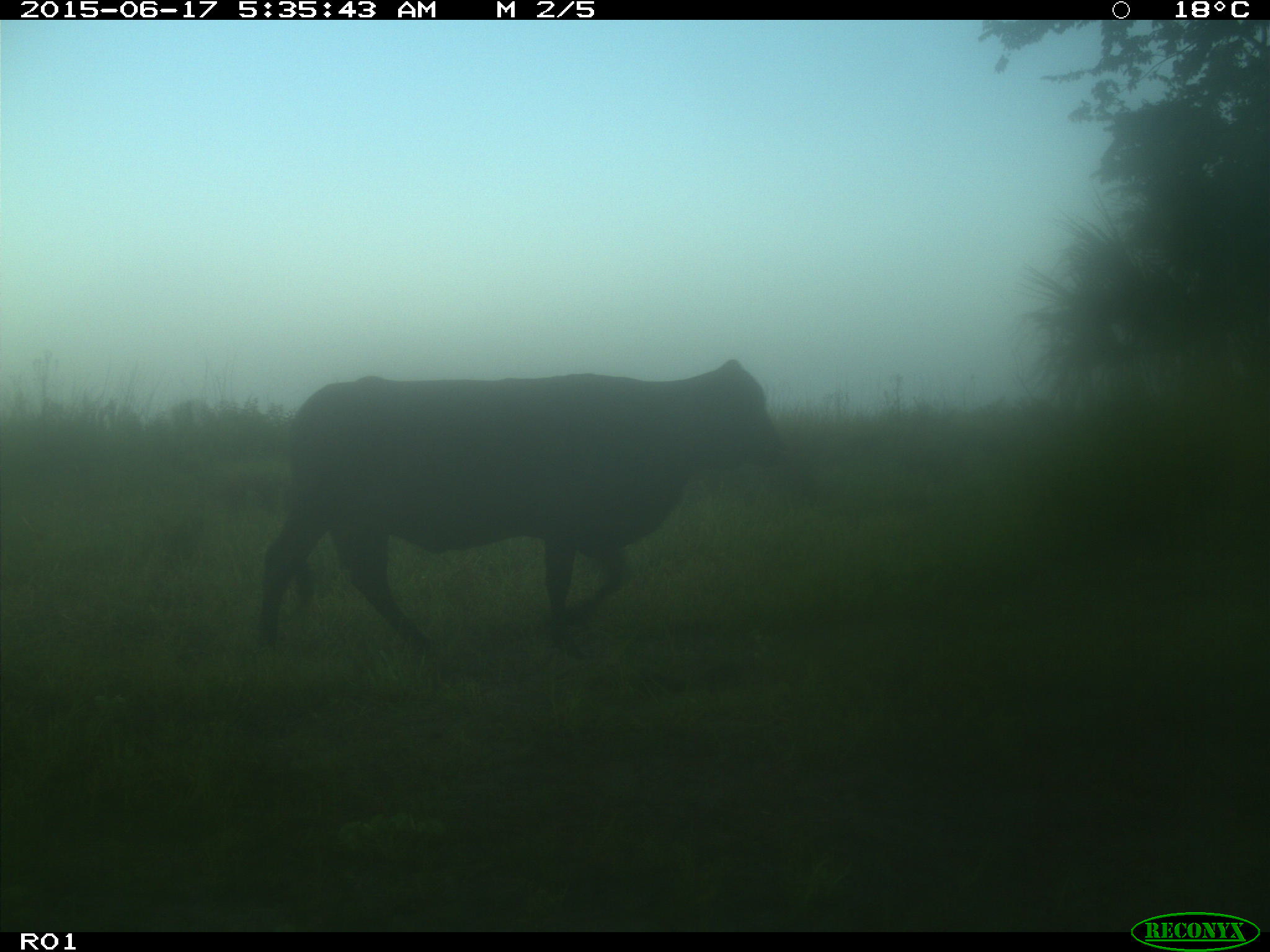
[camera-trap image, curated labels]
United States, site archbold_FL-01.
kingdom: Animalia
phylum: Chordata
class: Mammalia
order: Artiodactyla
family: Bovidae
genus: Bos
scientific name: Bos taurus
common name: domestic cow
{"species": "Bos taurus (domestic cow)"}